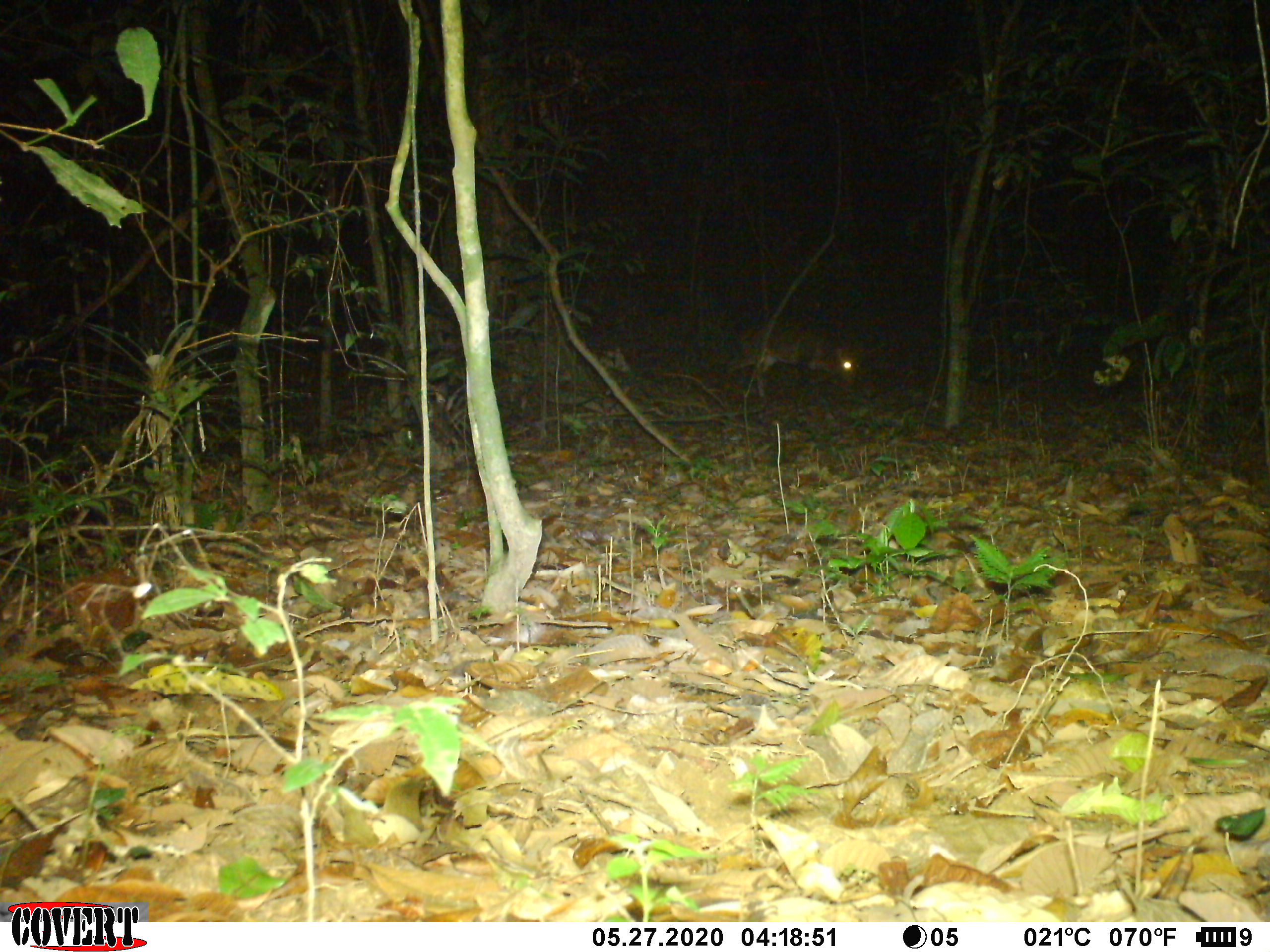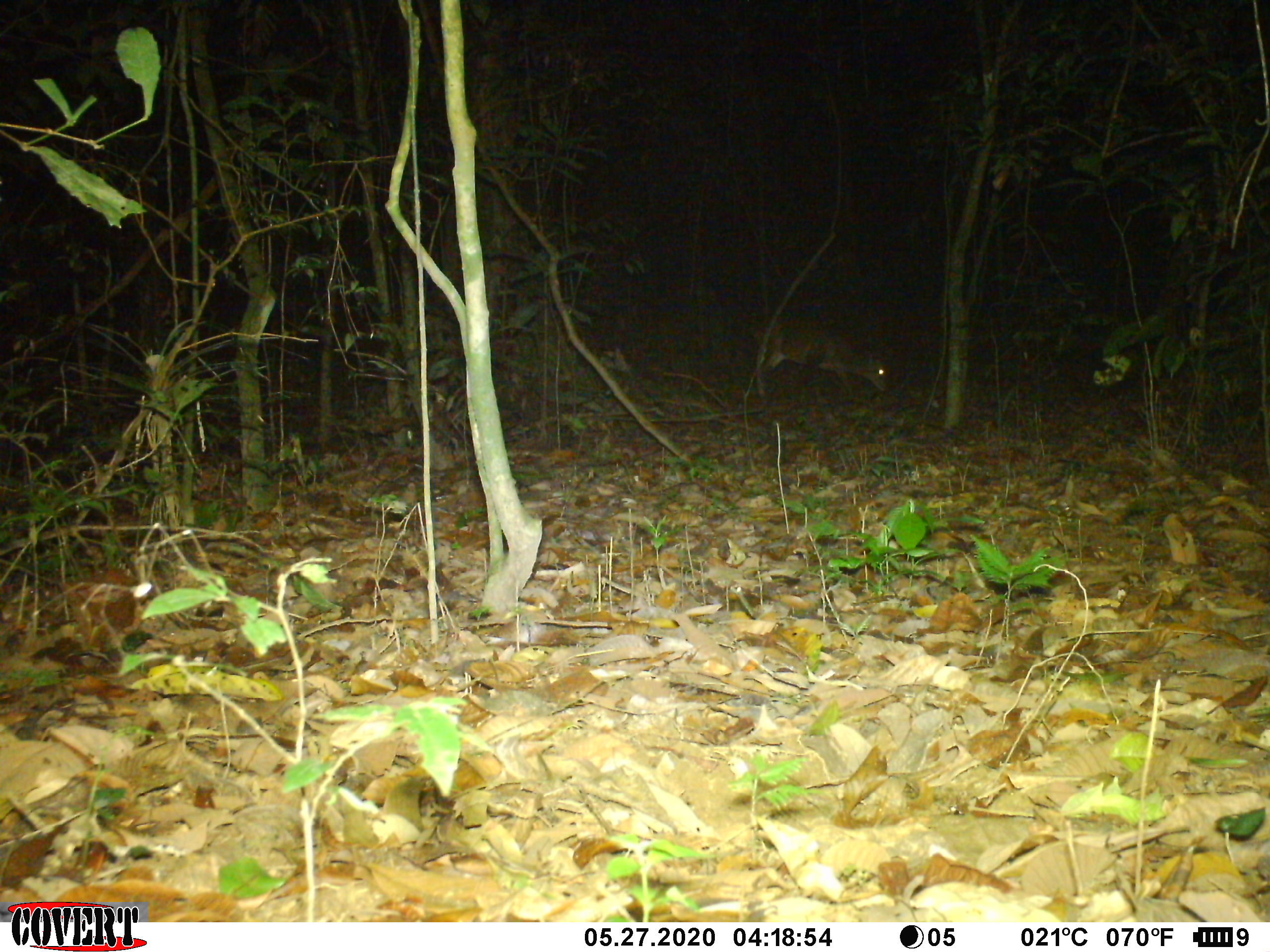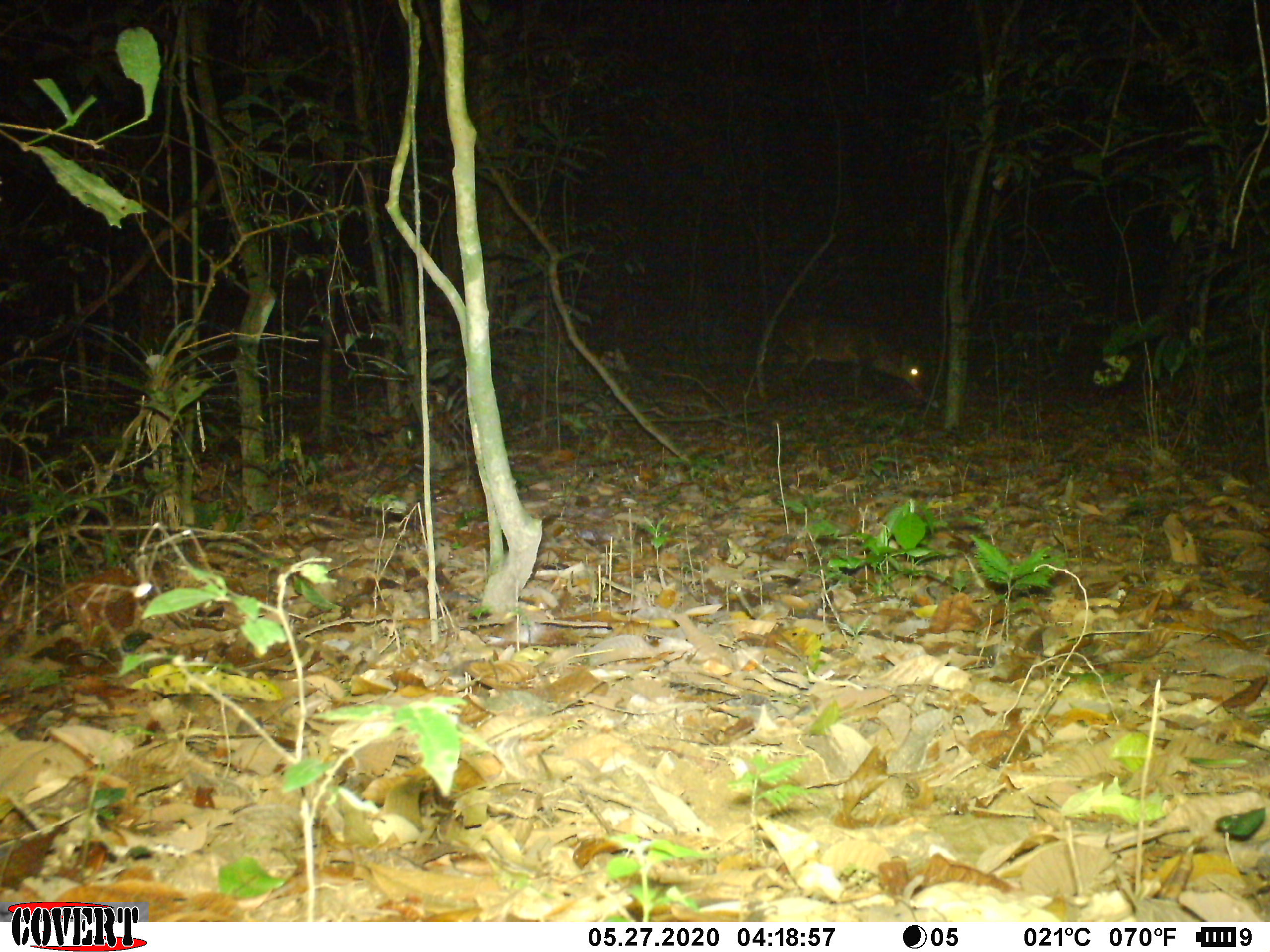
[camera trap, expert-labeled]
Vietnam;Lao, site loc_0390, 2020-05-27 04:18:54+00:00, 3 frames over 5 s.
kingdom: Animalia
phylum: Chordata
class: Mammalia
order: Artiodactyla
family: Cervidae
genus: Muntiacus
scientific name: Muntiacus vuquangensis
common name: large-antlered muntjac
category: large antlered muntjac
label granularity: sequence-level